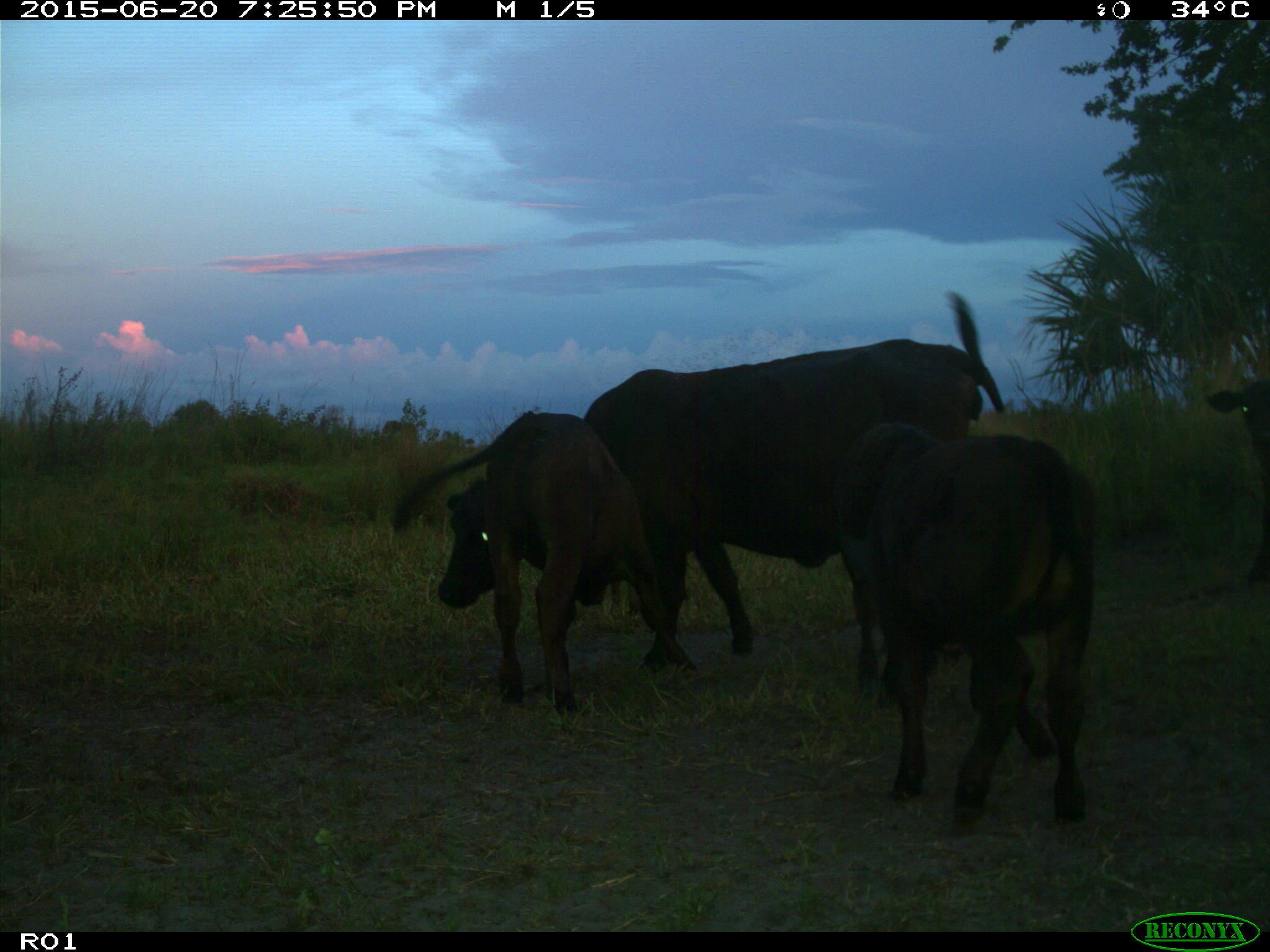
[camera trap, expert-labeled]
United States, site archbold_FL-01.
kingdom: Animalia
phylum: Chordata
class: Mammalia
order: Artiodactyla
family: Bovidae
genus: Bos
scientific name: Bos taurus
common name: domestic cow